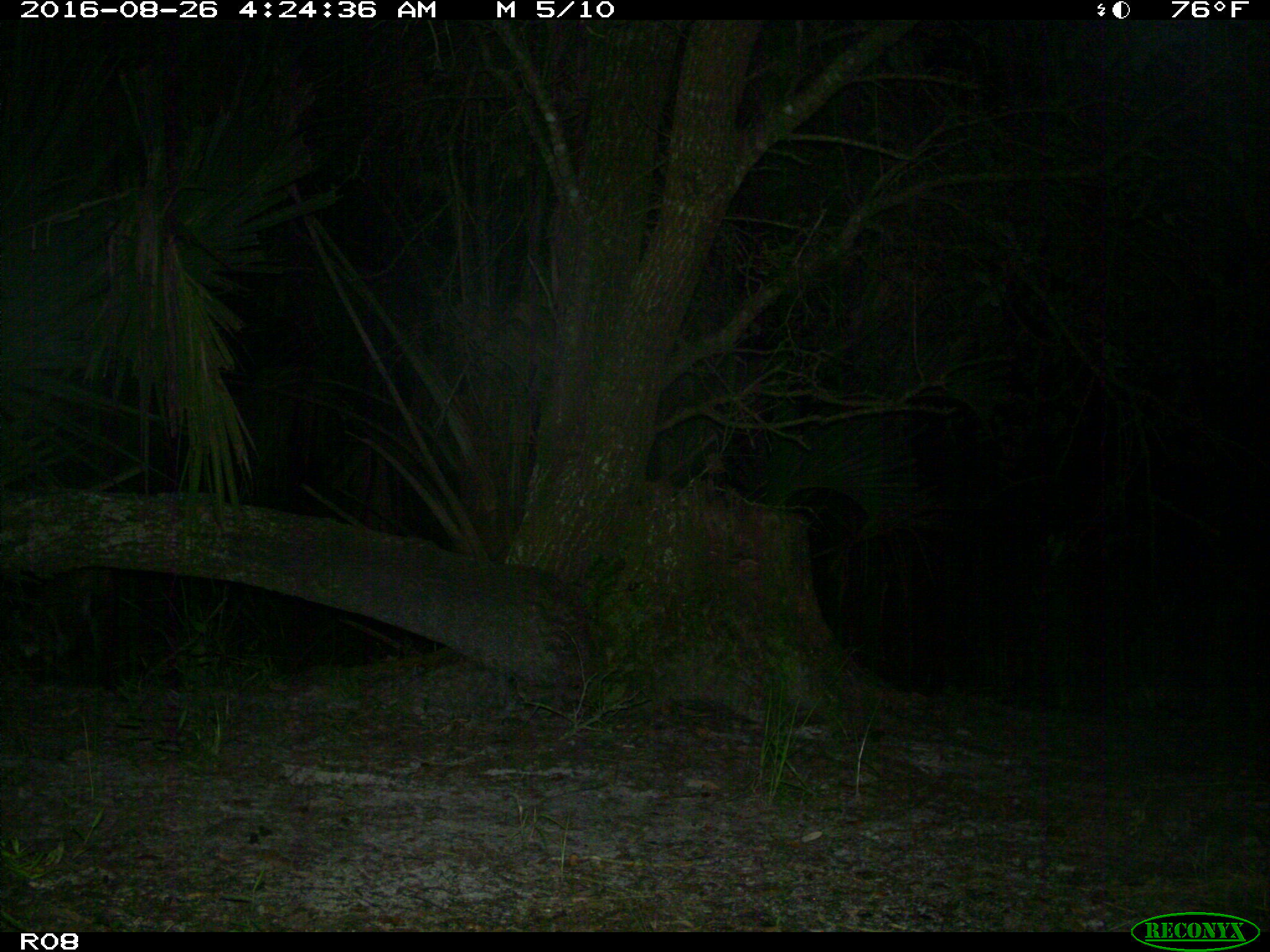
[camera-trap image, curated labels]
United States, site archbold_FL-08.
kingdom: Animalia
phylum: Chordata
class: Mammalia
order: Carnivora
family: Felidae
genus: Lynx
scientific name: Lynx rufus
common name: bobcat